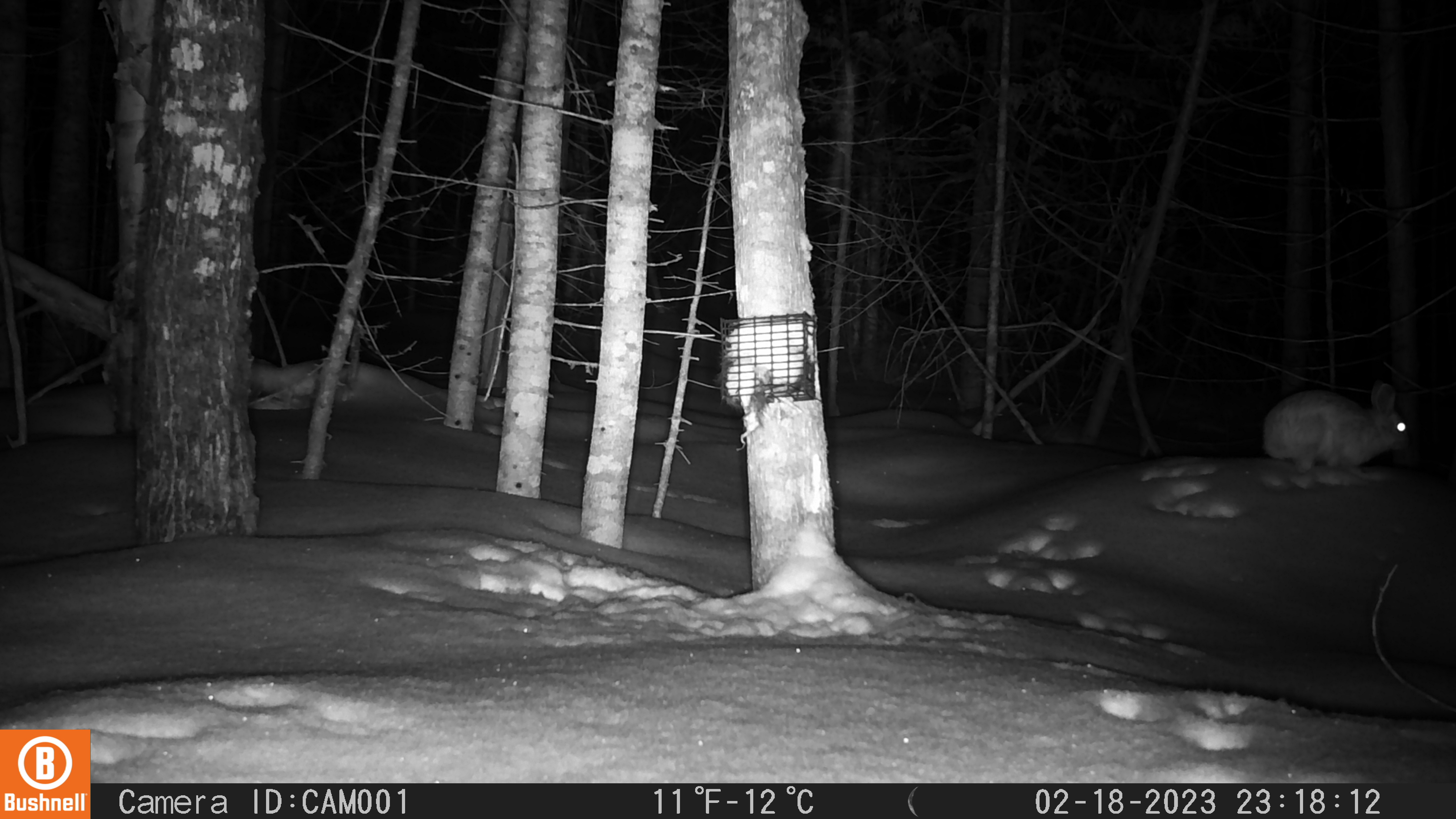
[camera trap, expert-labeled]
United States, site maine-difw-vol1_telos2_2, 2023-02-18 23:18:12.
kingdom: Animalia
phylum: Chordata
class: Mammalia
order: Lagomorpha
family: Leporidae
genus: Lepus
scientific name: Lepus americanus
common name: snowshoe hare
Snowshoe hare (Lepus americanus).